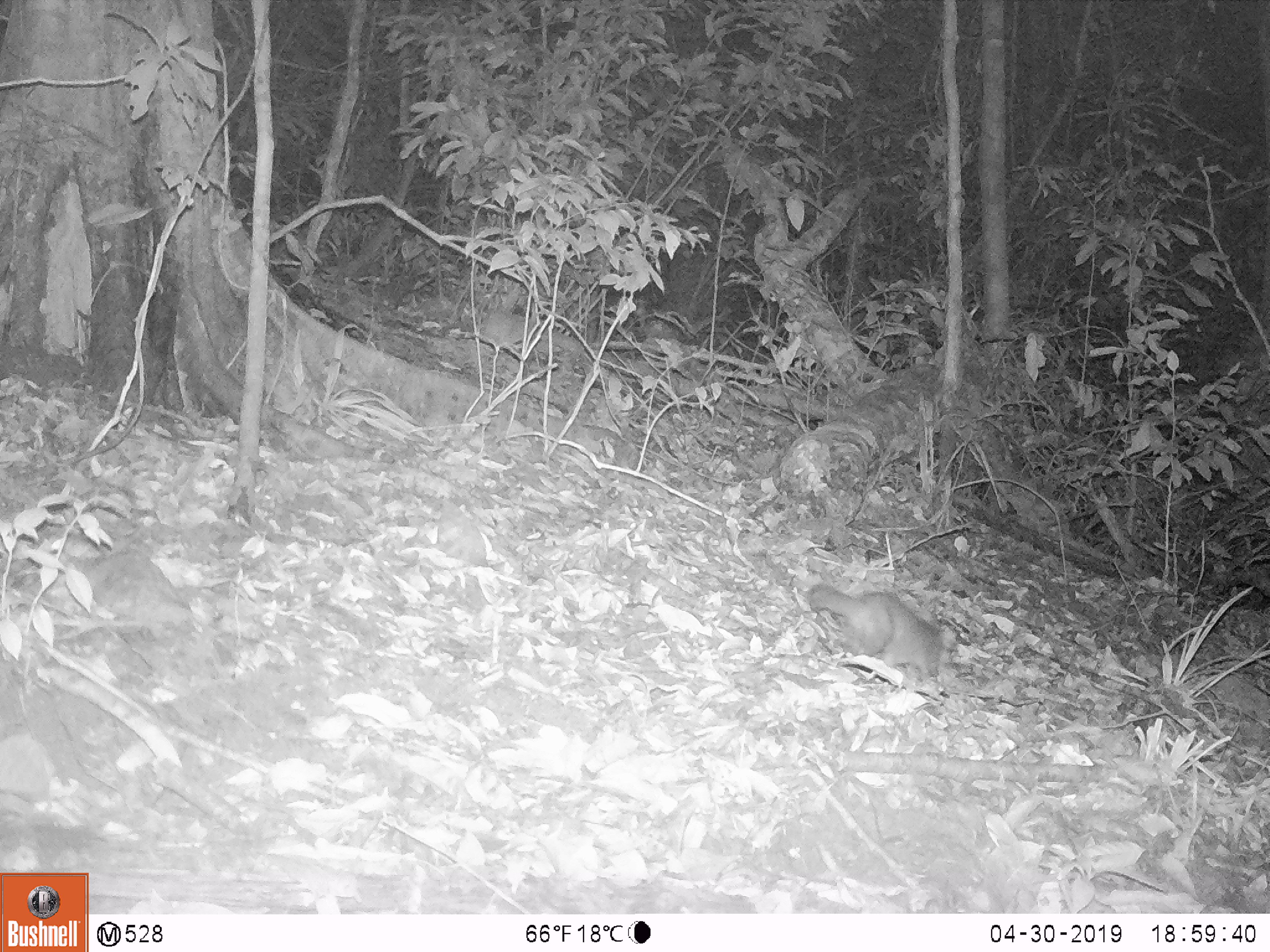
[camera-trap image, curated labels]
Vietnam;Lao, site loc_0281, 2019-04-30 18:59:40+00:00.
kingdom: Animalia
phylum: Chordata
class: Mammalia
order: Carnivora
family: Mustelidae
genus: Melogale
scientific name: Melogale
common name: ferret badger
Ferret badger (Melogale). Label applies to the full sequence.